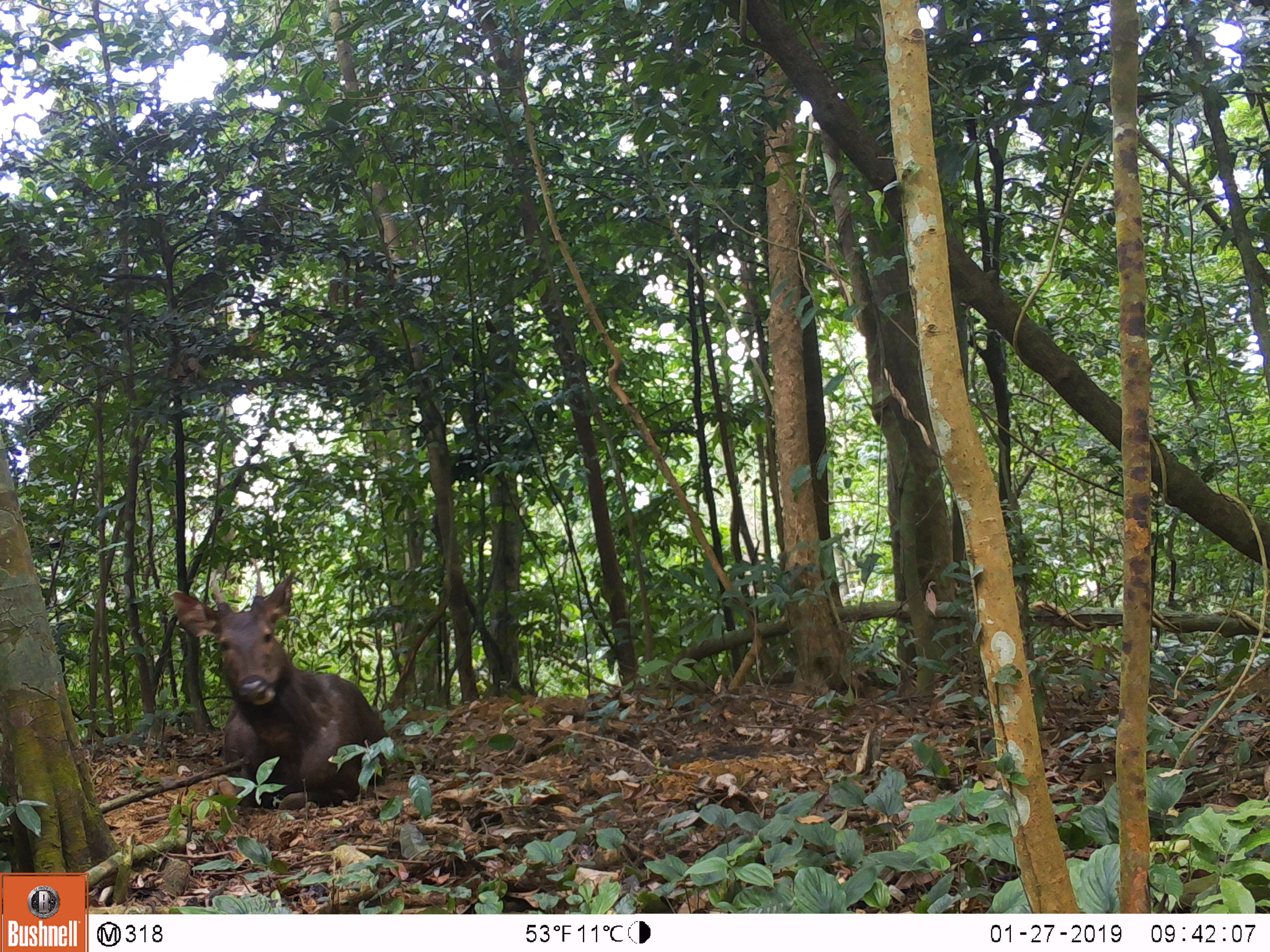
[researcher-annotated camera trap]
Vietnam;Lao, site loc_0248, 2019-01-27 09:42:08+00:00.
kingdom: Animalia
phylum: Chordata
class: Mammalia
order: Artiodactyla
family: Cervidae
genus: Rusa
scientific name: Rusa unicolor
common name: sambar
Sambar (Rusa unicolor). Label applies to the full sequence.